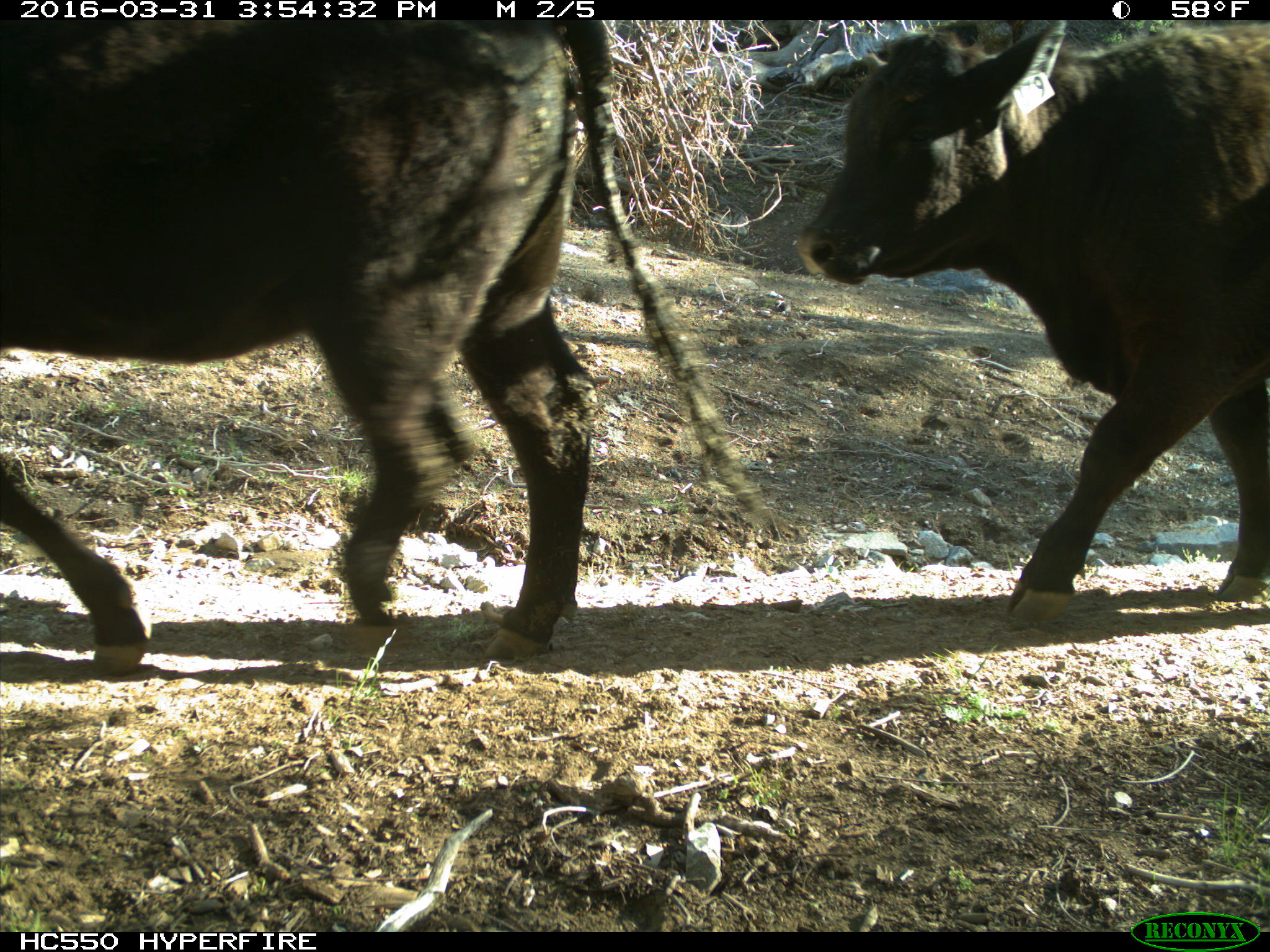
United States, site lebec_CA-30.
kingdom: Animalia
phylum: Chordata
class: Mammalia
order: Artiodactyla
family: Bovidae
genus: Bos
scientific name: Bos taurus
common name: domestic cow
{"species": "Bos taurus (domestic cow)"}